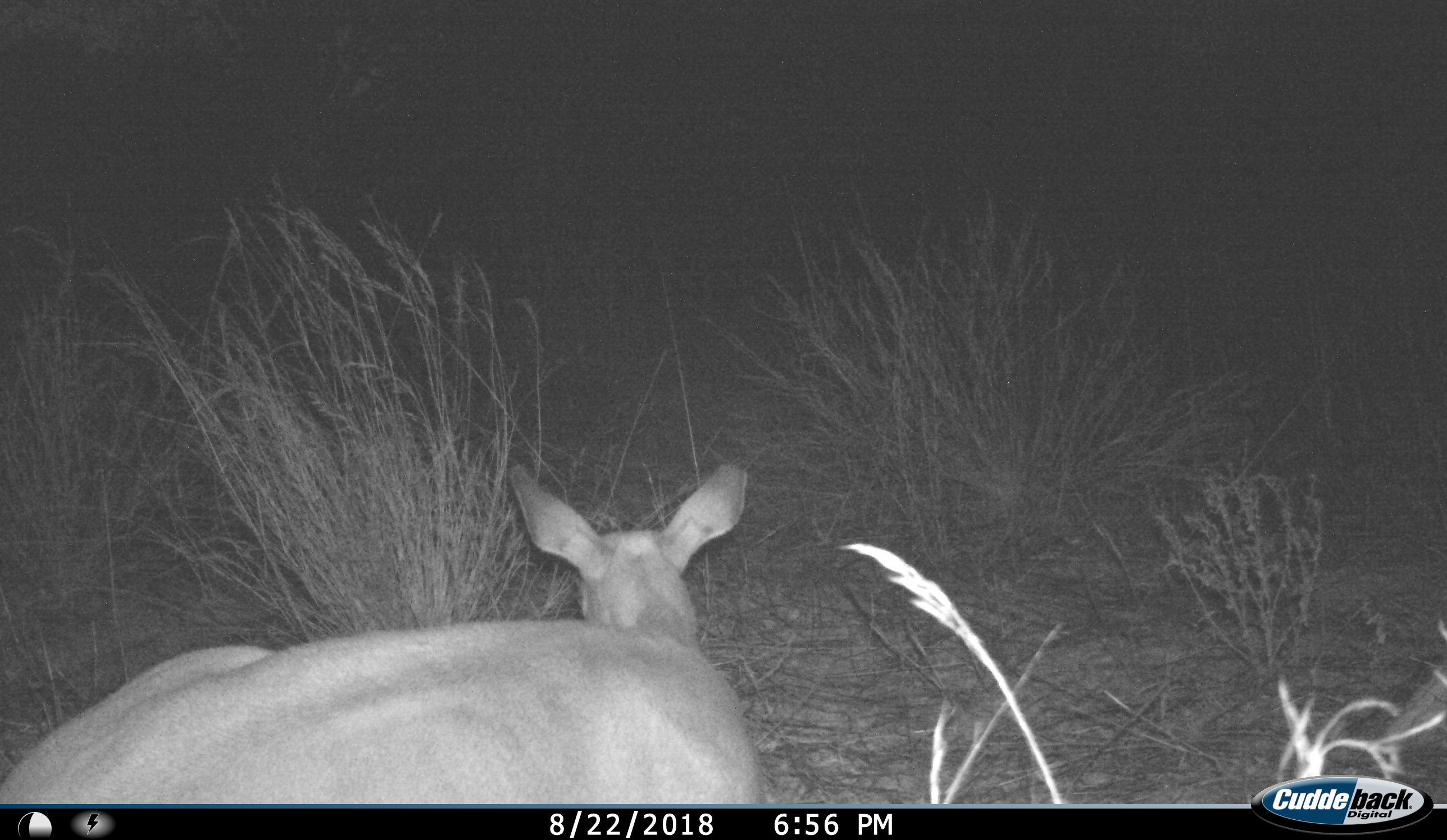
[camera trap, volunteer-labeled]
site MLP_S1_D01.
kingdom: Animalia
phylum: Chordata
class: Mammalia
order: Artiodactyla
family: Bovidae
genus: Aepyceros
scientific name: Aepyceros melampus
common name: impala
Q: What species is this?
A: Impala (Aepyceros melampus).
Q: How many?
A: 1.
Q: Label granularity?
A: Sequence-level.